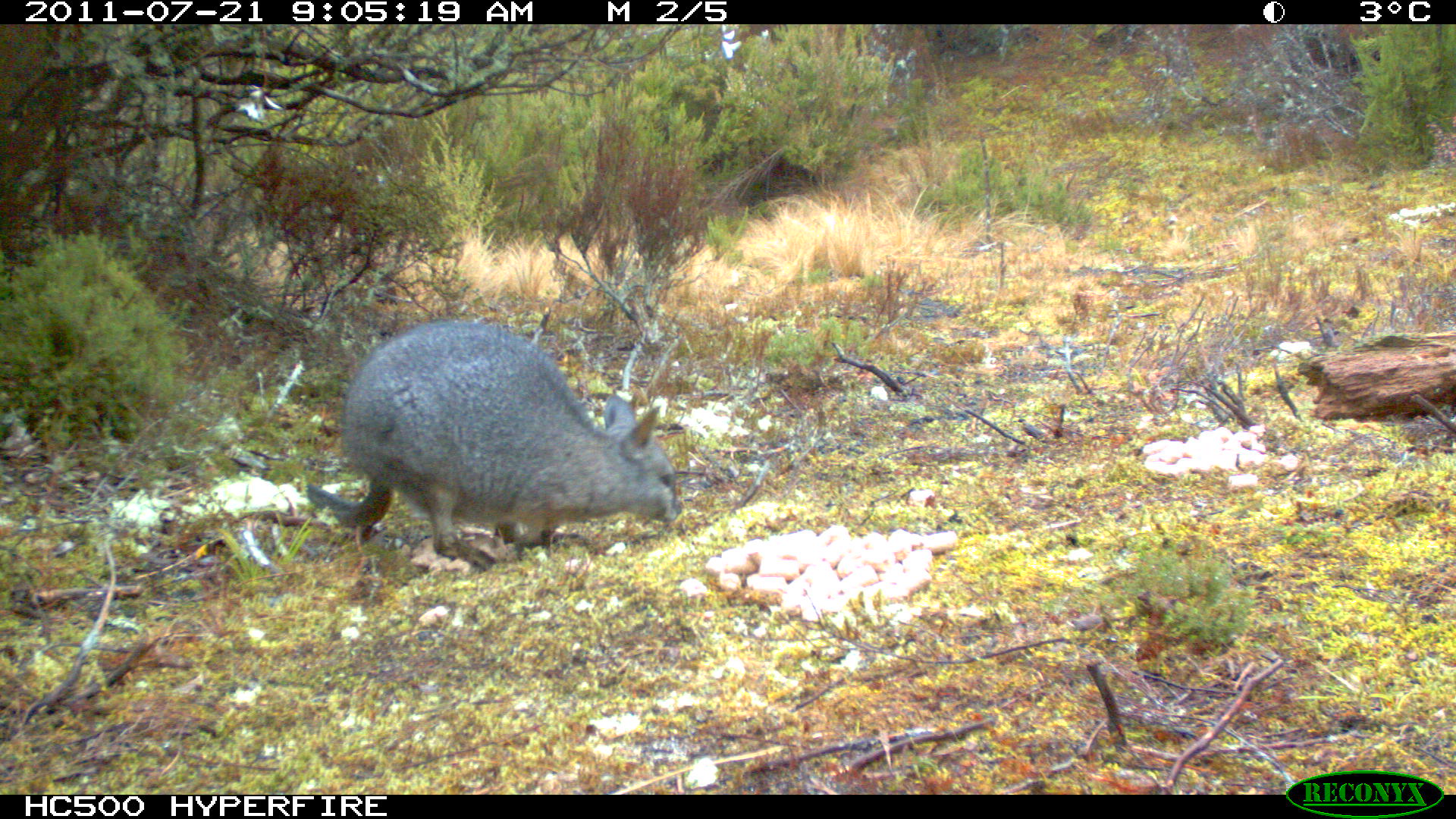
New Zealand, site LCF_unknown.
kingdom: Animalia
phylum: Chordata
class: Mammalia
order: Diprotodontia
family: Macropodidae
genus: Notamacropus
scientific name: Notamacropus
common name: wallaby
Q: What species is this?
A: Wallaby (Notamacropus).